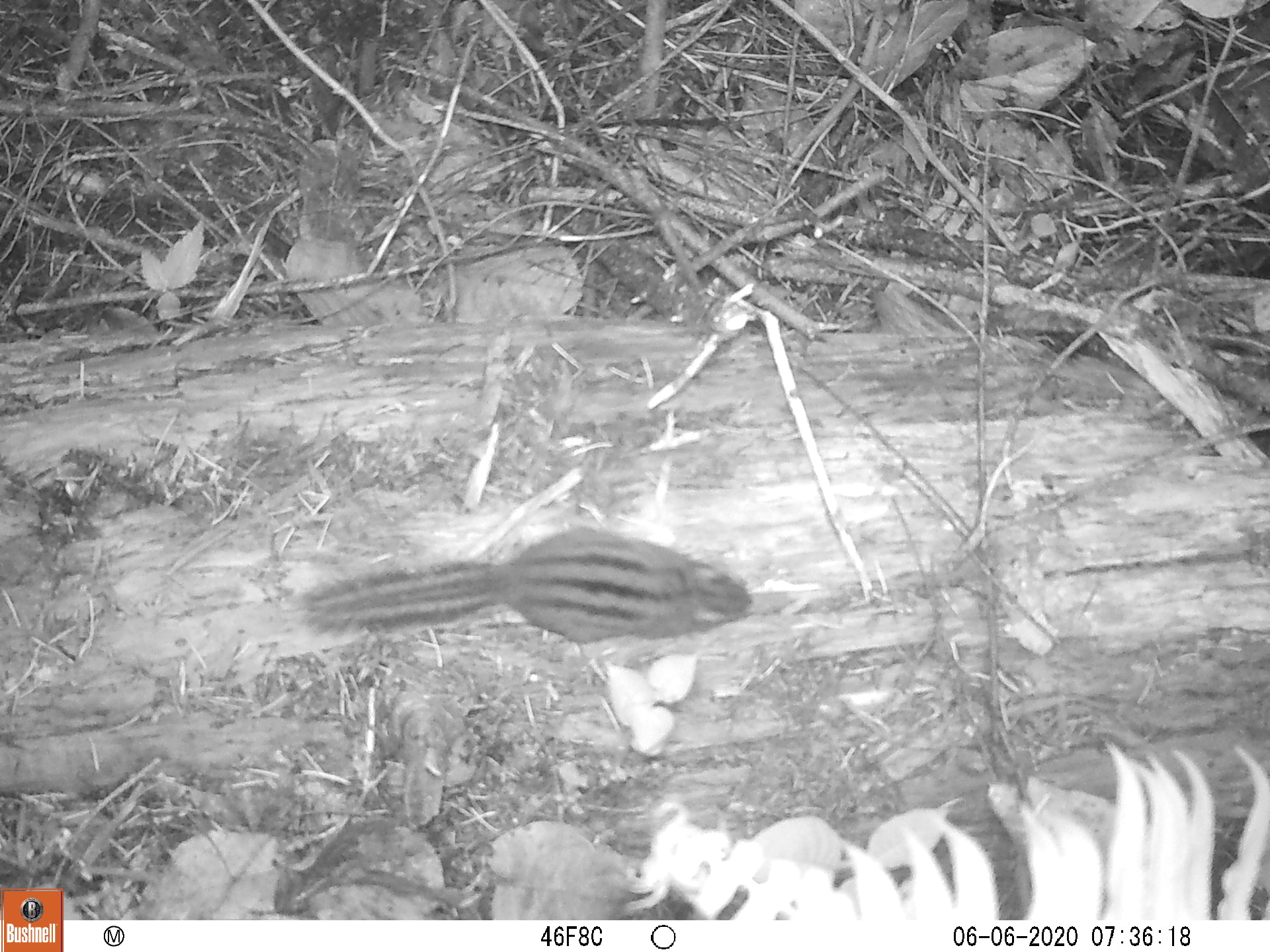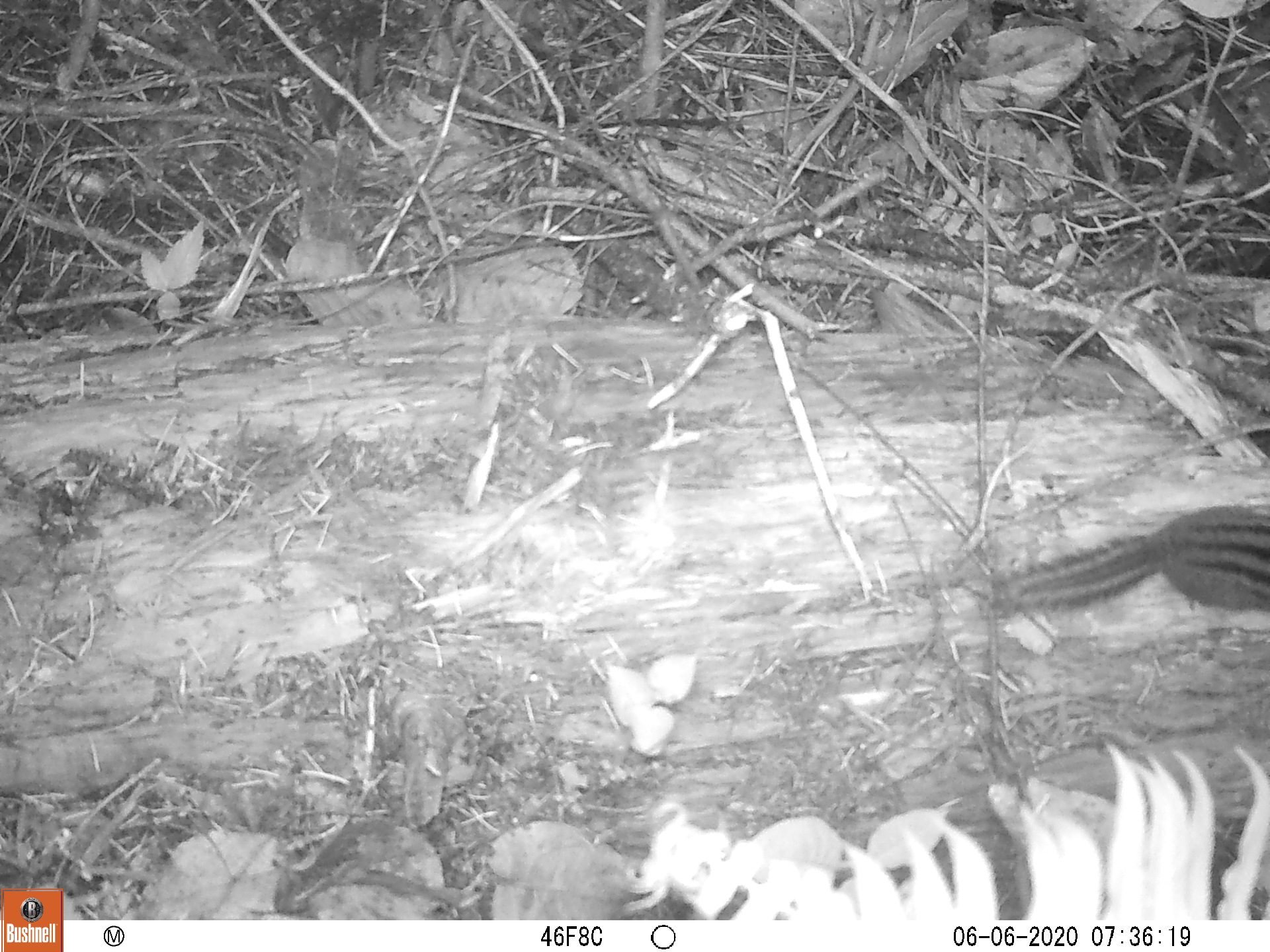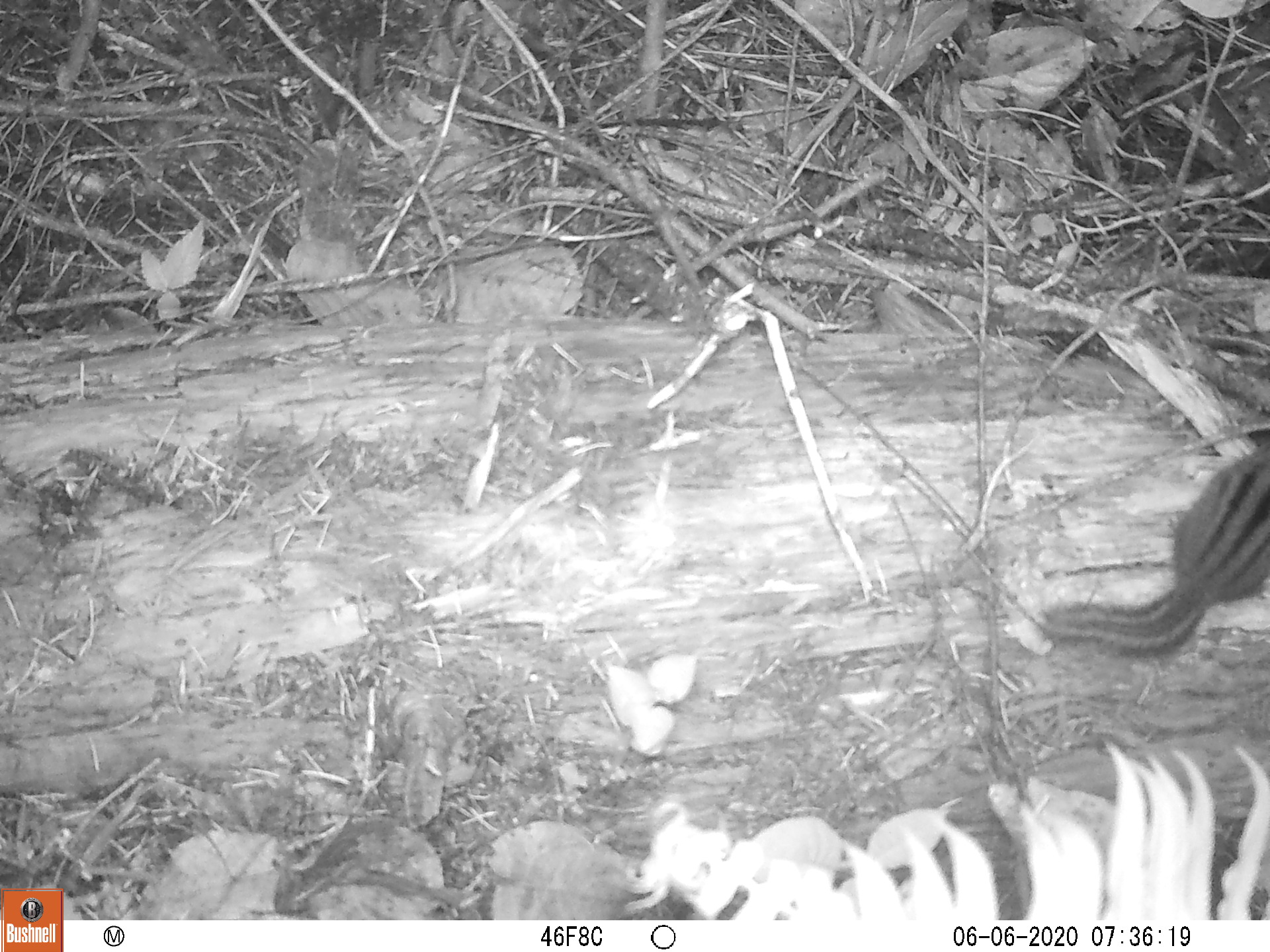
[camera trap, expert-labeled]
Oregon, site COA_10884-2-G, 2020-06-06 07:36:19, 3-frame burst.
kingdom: Animalia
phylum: Chordata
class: Mammalia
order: Rodentia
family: Sciuridae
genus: Neotamias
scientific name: Neotamias townsendii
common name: townsend's chipmunk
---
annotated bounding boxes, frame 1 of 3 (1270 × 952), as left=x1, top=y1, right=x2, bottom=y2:
townsend's chipmunk: left=294, top=516, right=766, bottom=655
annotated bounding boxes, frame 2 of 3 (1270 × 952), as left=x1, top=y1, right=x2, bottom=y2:
townsend's chipmunk: left=979, top=501, right=1266, bottom=624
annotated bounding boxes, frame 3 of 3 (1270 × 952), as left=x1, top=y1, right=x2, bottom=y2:
townsend's chipmunk: left=1030, top=433, right=1266, bottom=668